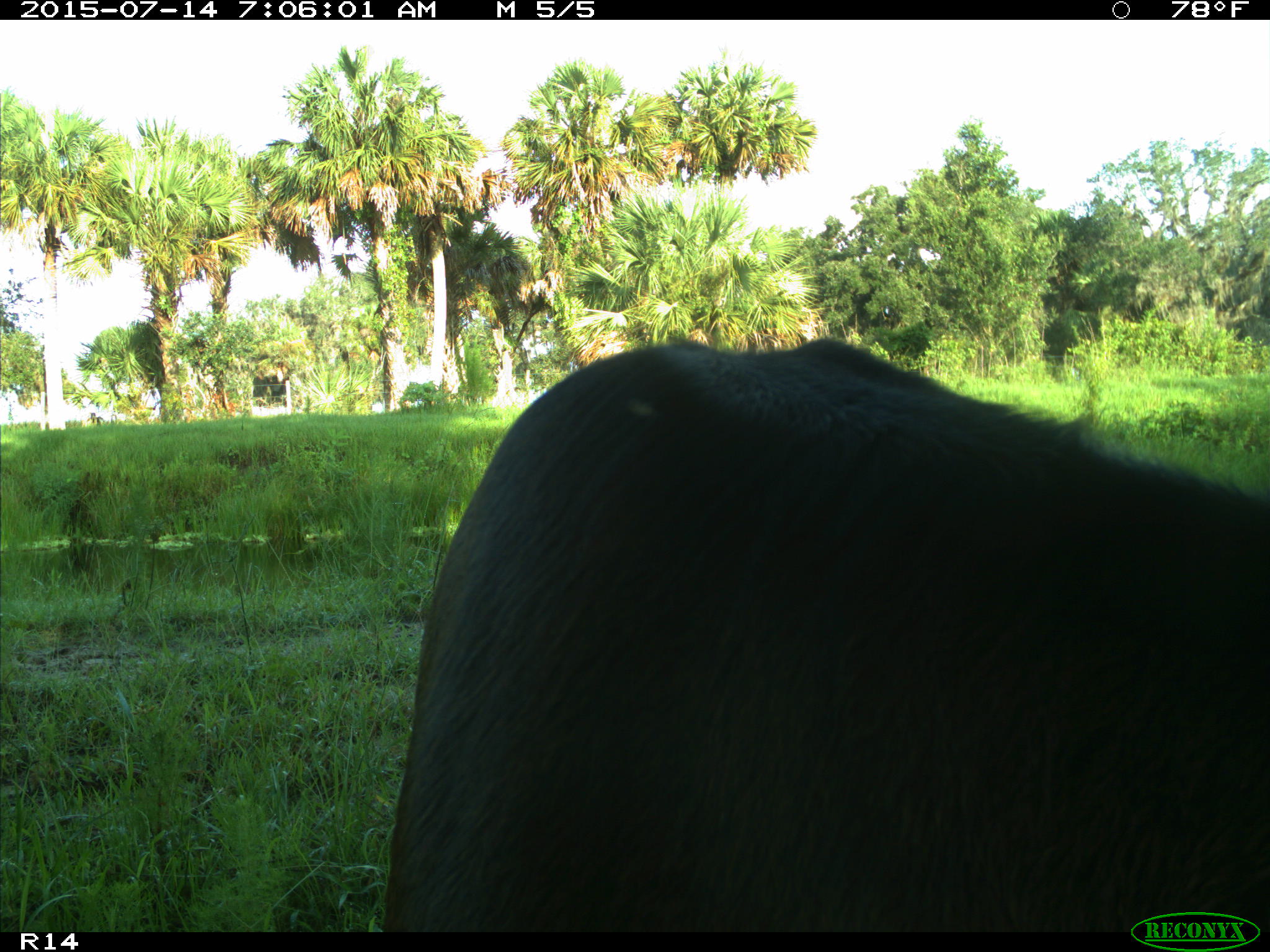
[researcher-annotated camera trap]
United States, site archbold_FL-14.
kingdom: Animalia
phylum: Chordata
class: Mammalia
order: Artiodactyla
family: Bovidae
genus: Bos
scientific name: Bos taurus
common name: domestic cow